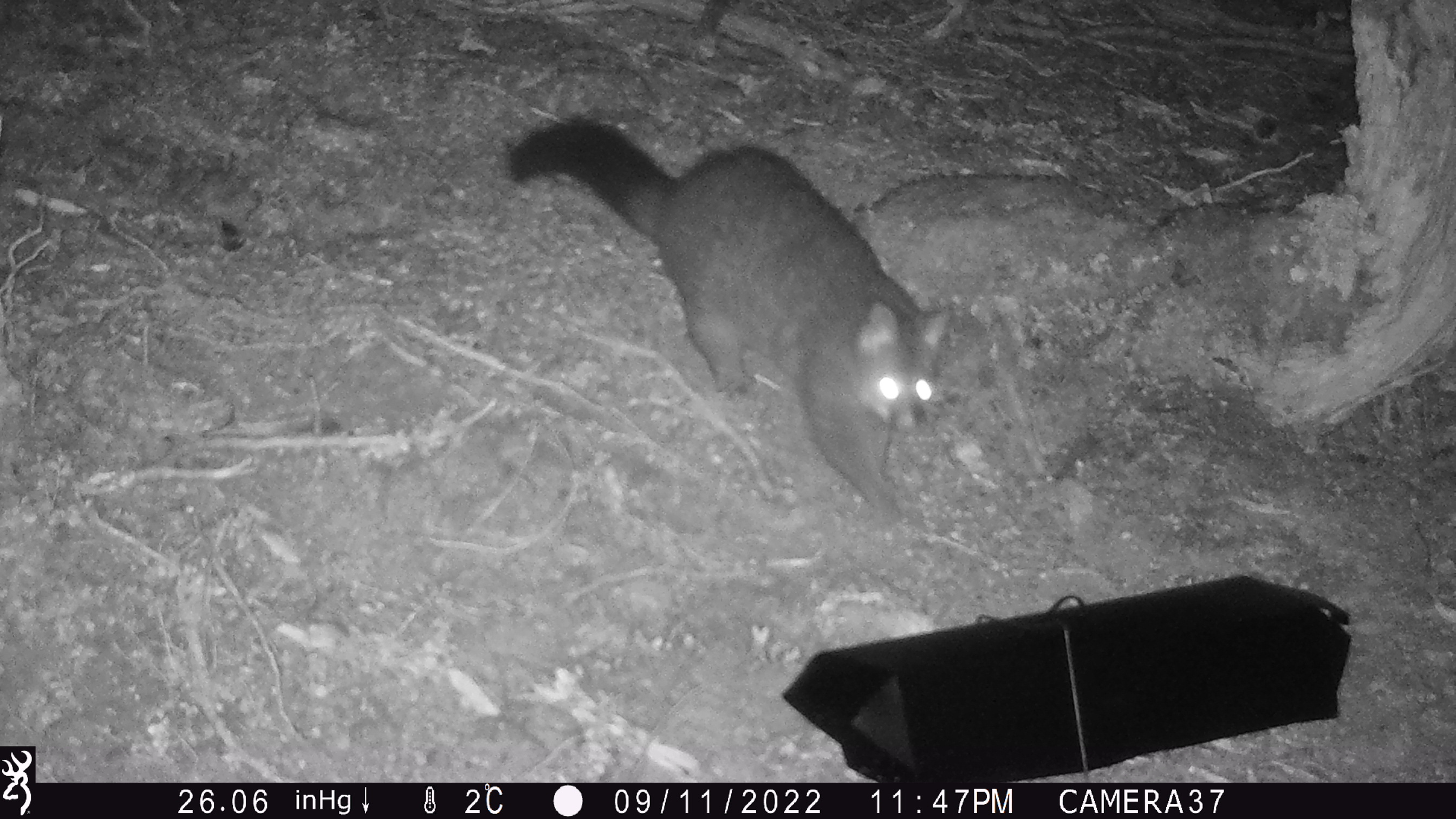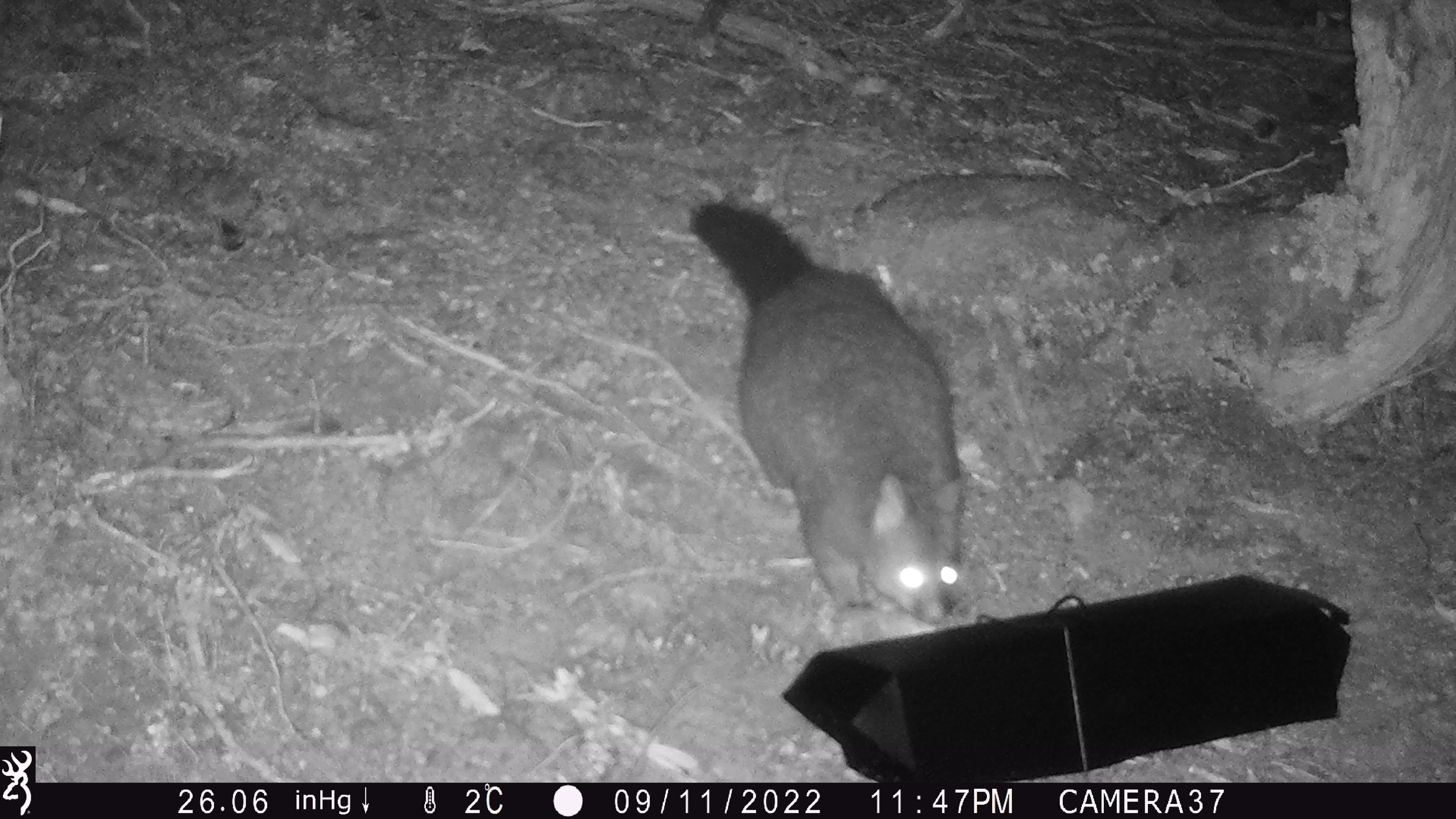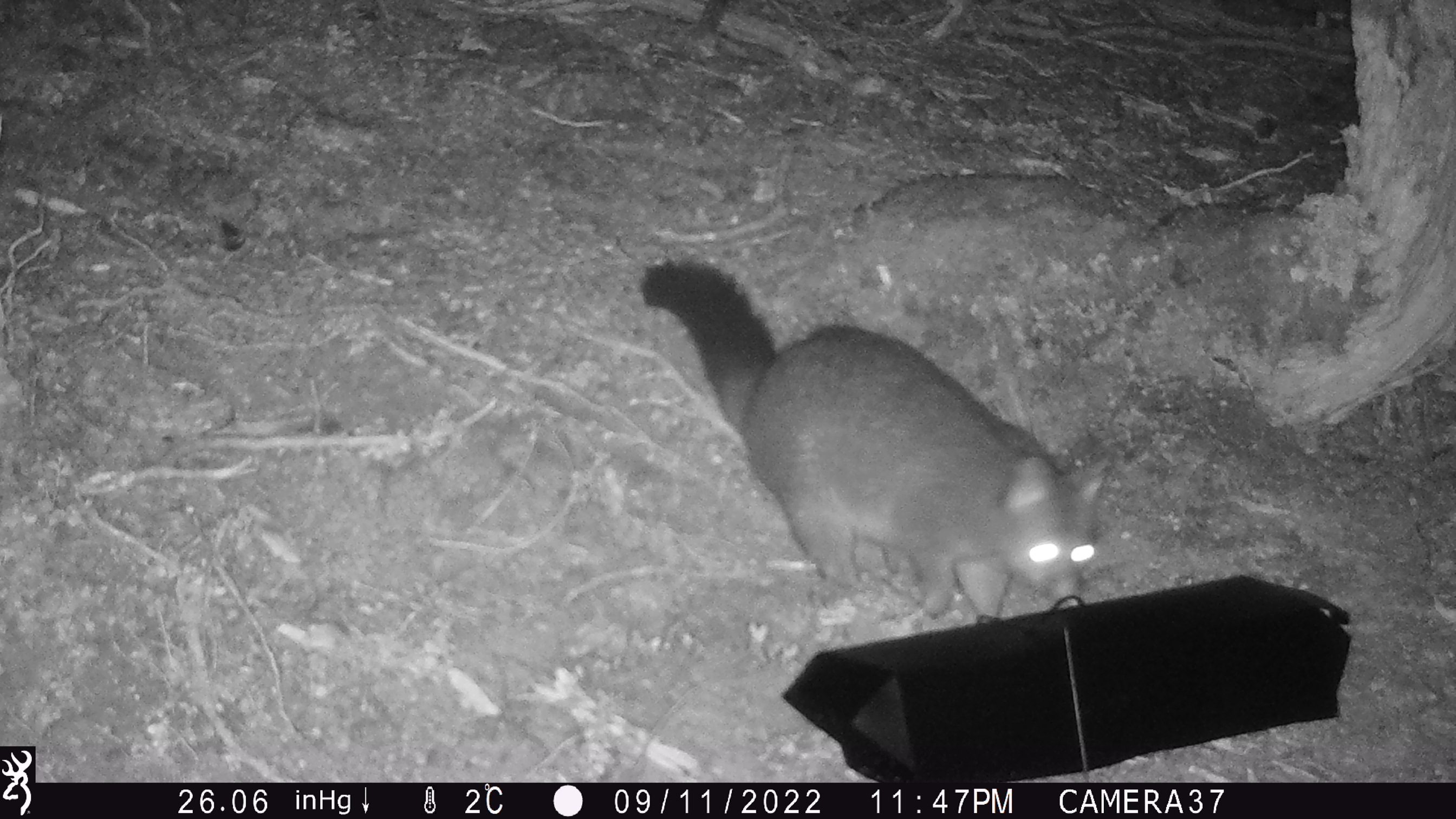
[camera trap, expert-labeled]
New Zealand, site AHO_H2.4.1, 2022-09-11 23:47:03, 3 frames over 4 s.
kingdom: Animalia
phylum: Chordata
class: Mammalia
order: Diprotodontia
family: Phalangeridae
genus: Trichosurus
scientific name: Trichosurus vulpecula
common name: common brushtail possum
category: possum